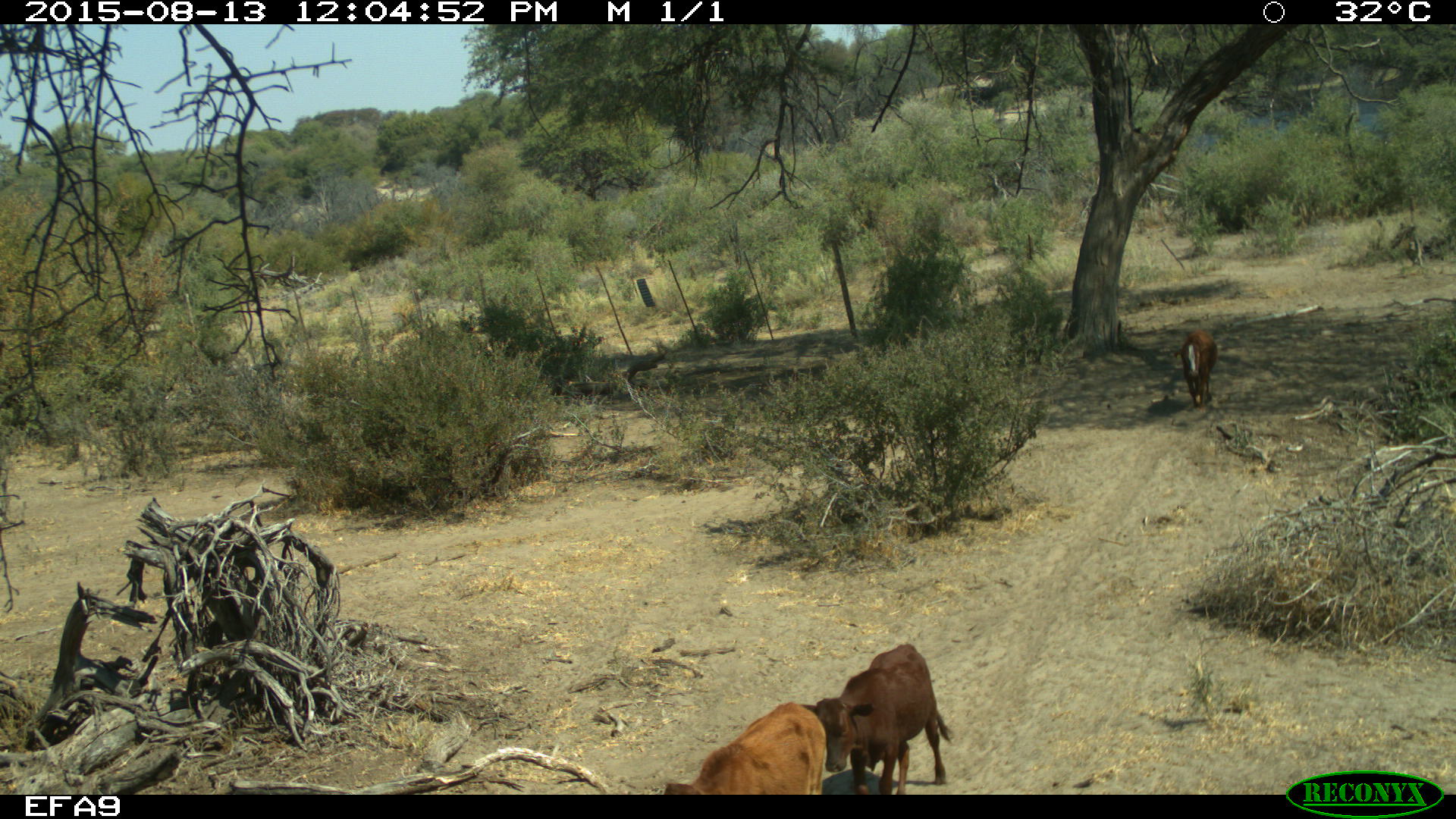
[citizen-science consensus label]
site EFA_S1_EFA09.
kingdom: Animalia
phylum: Chordata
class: Mammalia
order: Artiodactyla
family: Bovidae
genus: Bos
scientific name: Bos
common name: cattle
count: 3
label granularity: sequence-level